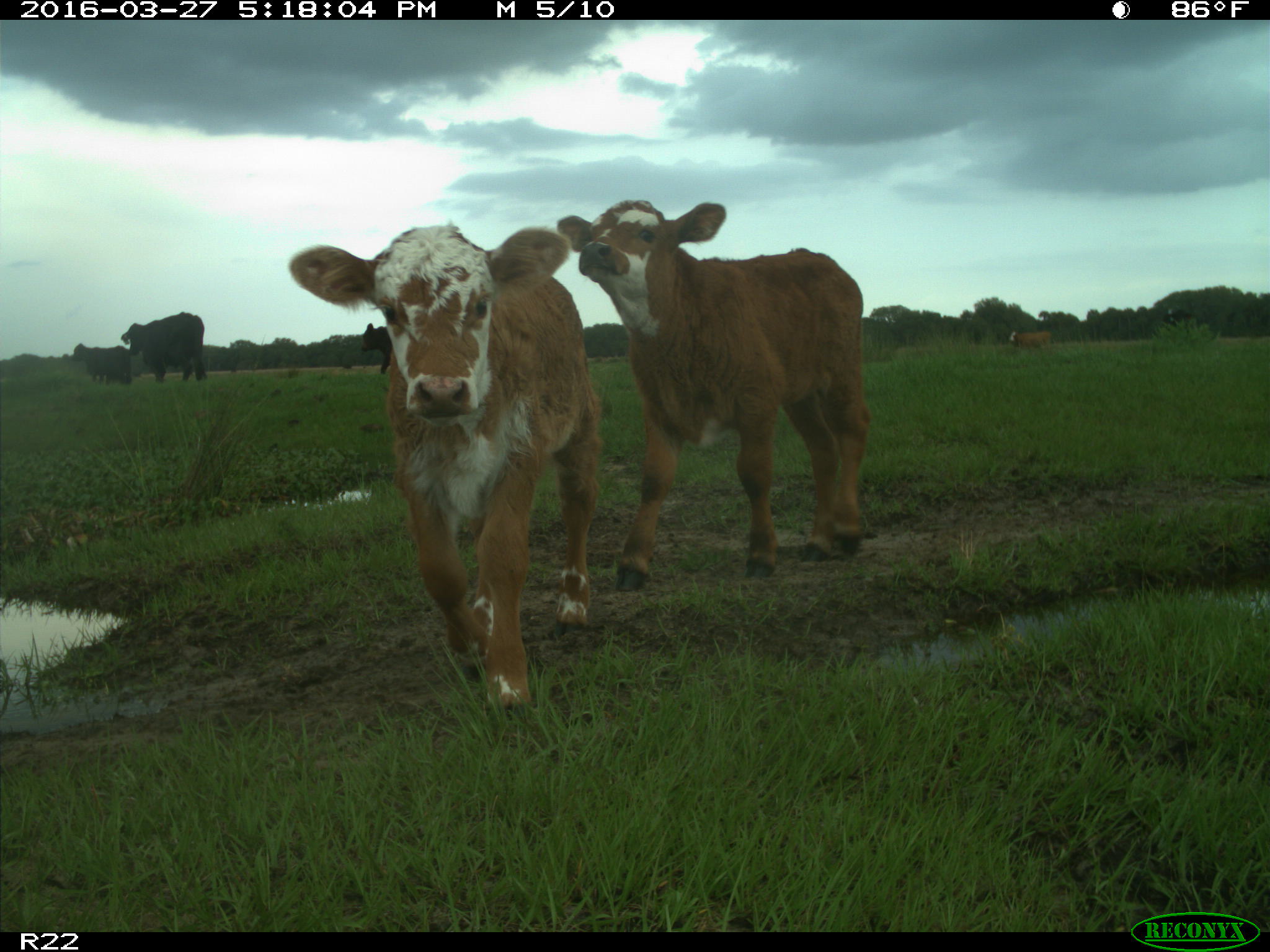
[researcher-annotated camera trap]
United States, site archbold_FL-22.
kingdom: Animalia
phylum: Chordata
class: Mammalia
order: Artiodactyla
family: Bovidae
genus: Bos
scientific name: Bos taurus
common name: domestic cow